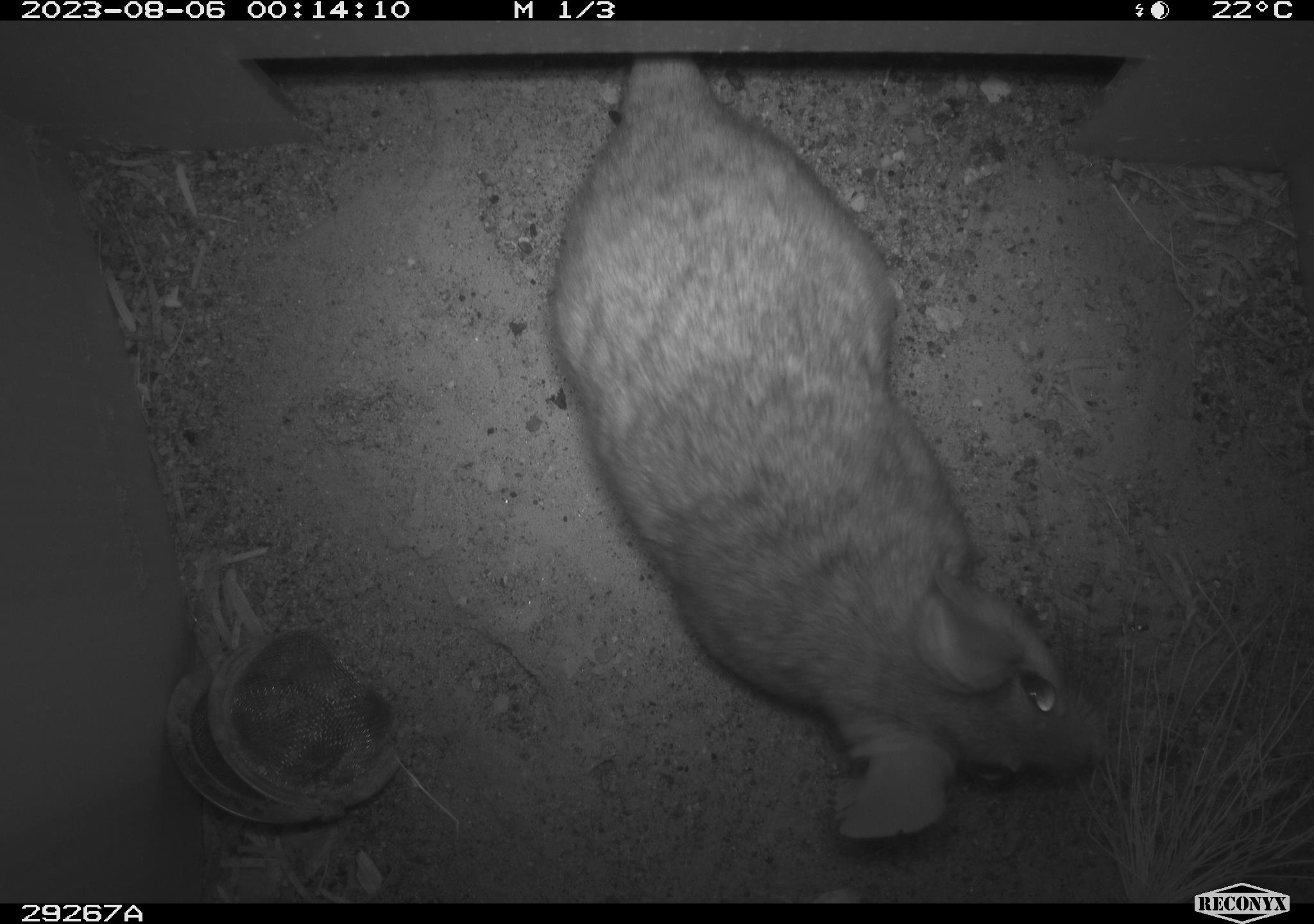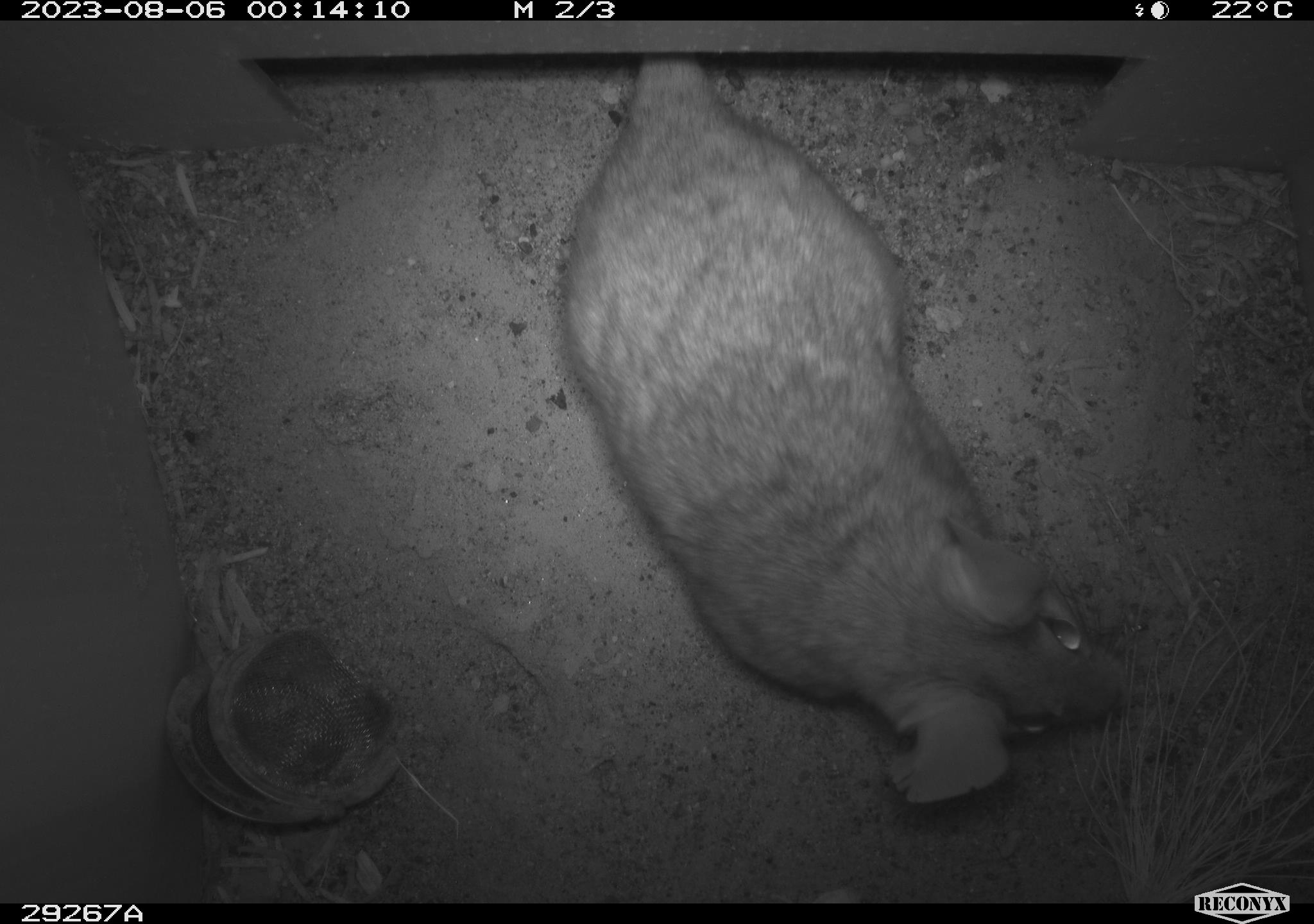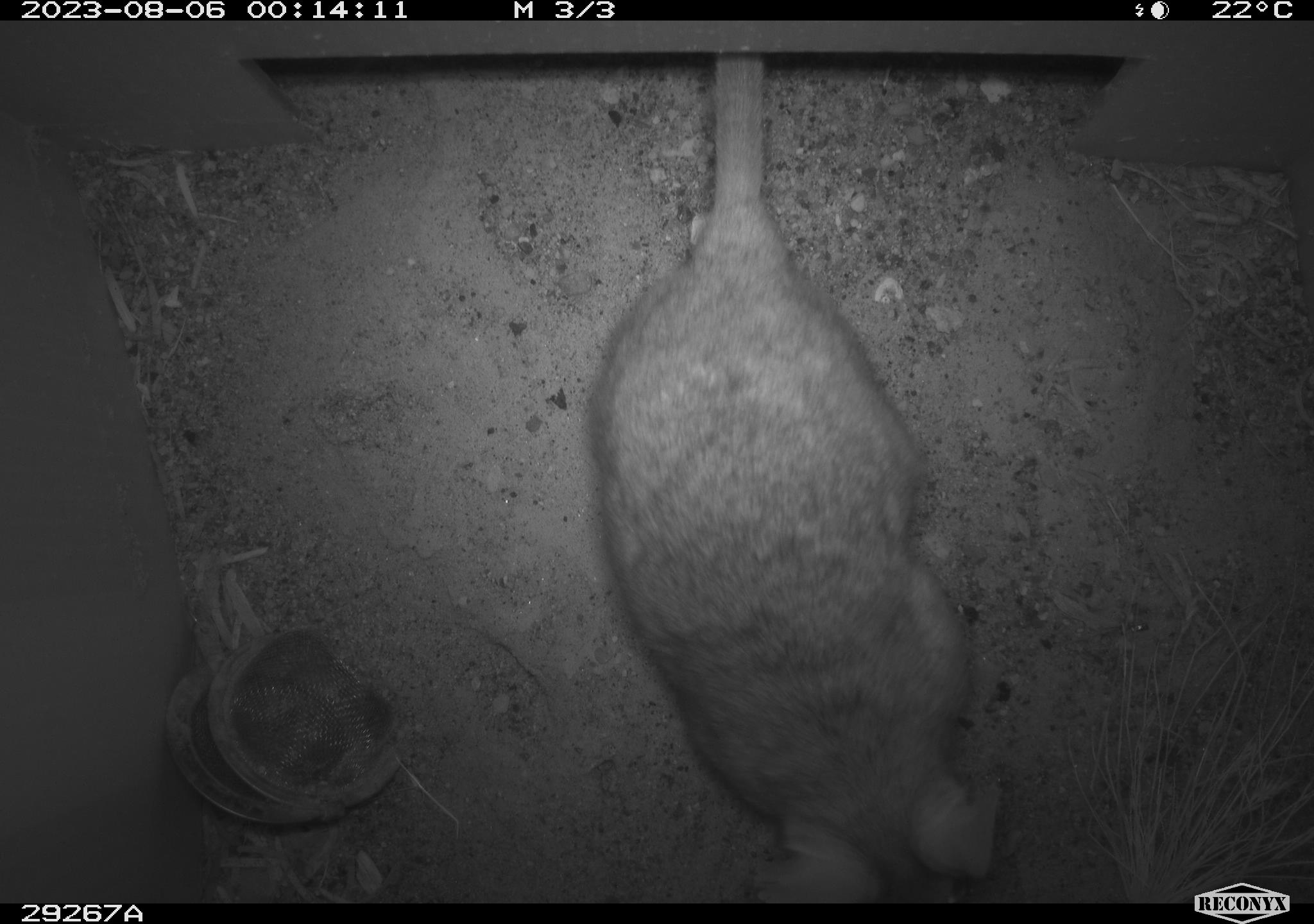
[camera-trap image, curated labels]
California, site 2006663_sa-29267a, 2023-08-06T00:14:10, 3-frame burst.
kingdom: Animalia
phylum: Chordata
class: Mammalia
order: Rodentia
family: Cricetidae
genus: Neotoma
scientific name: Neotoma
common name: pack rat or woodrat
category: neotoma species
Neotoma species (pack rat or woodrat) (Neotoma).